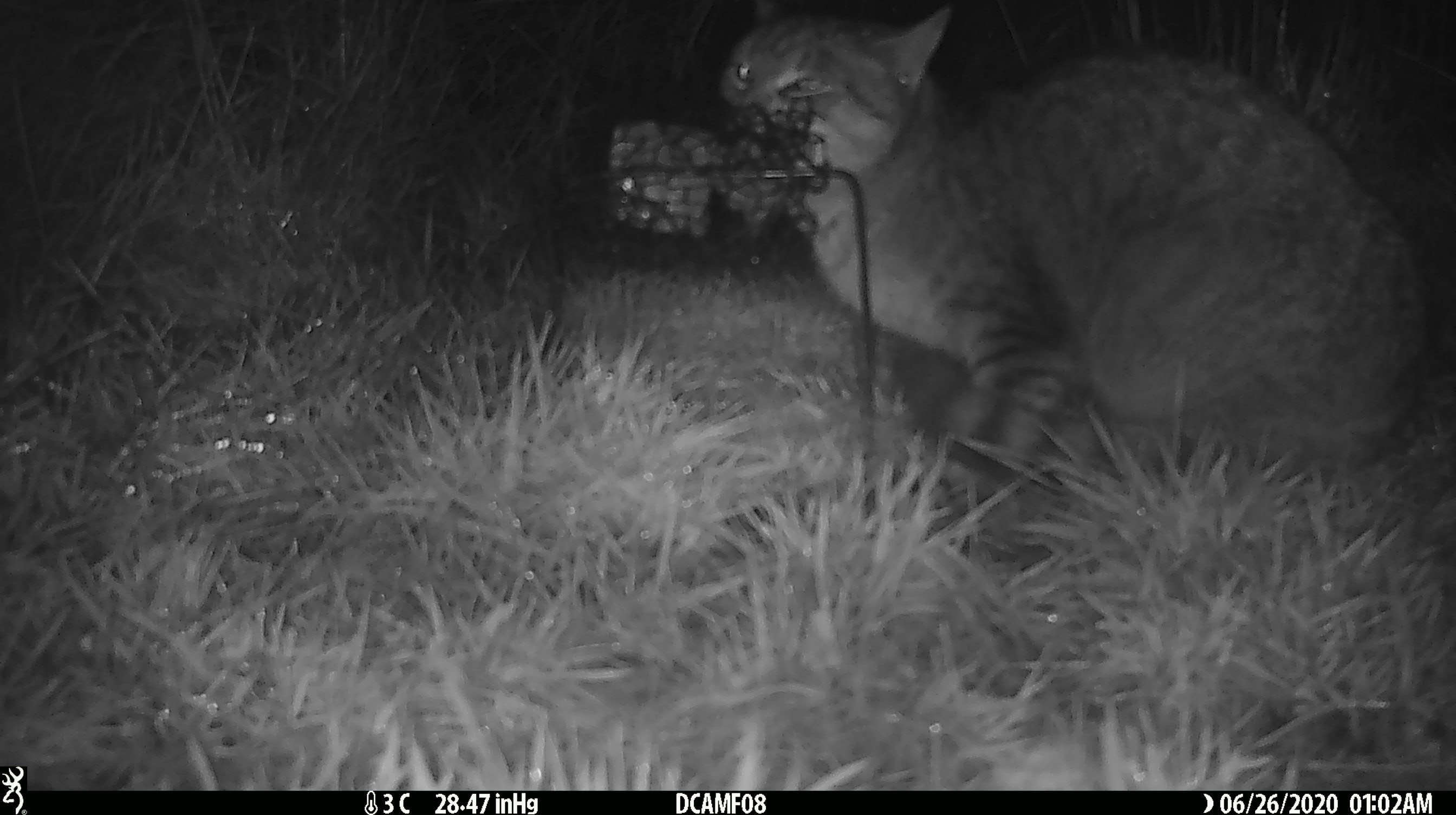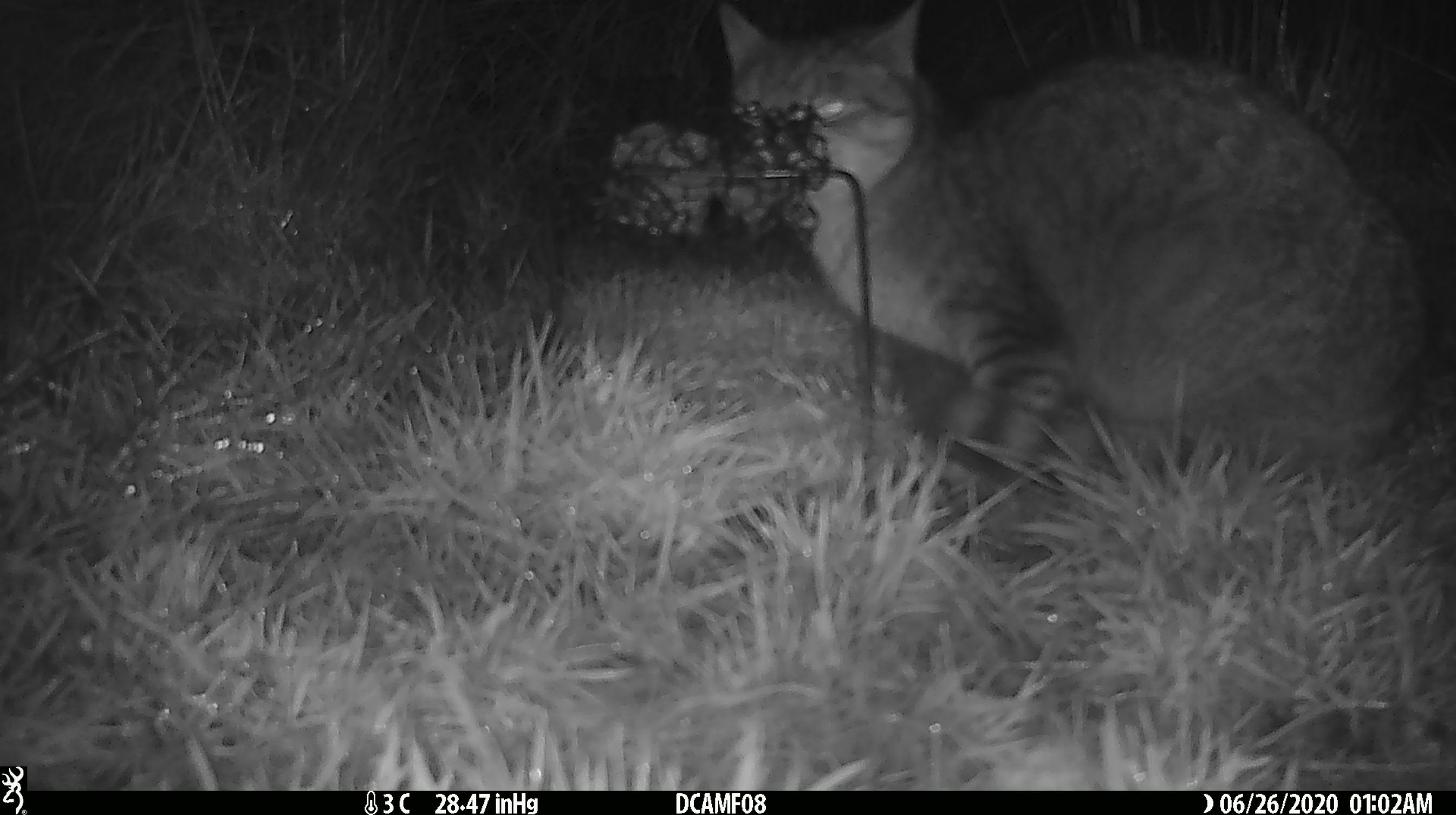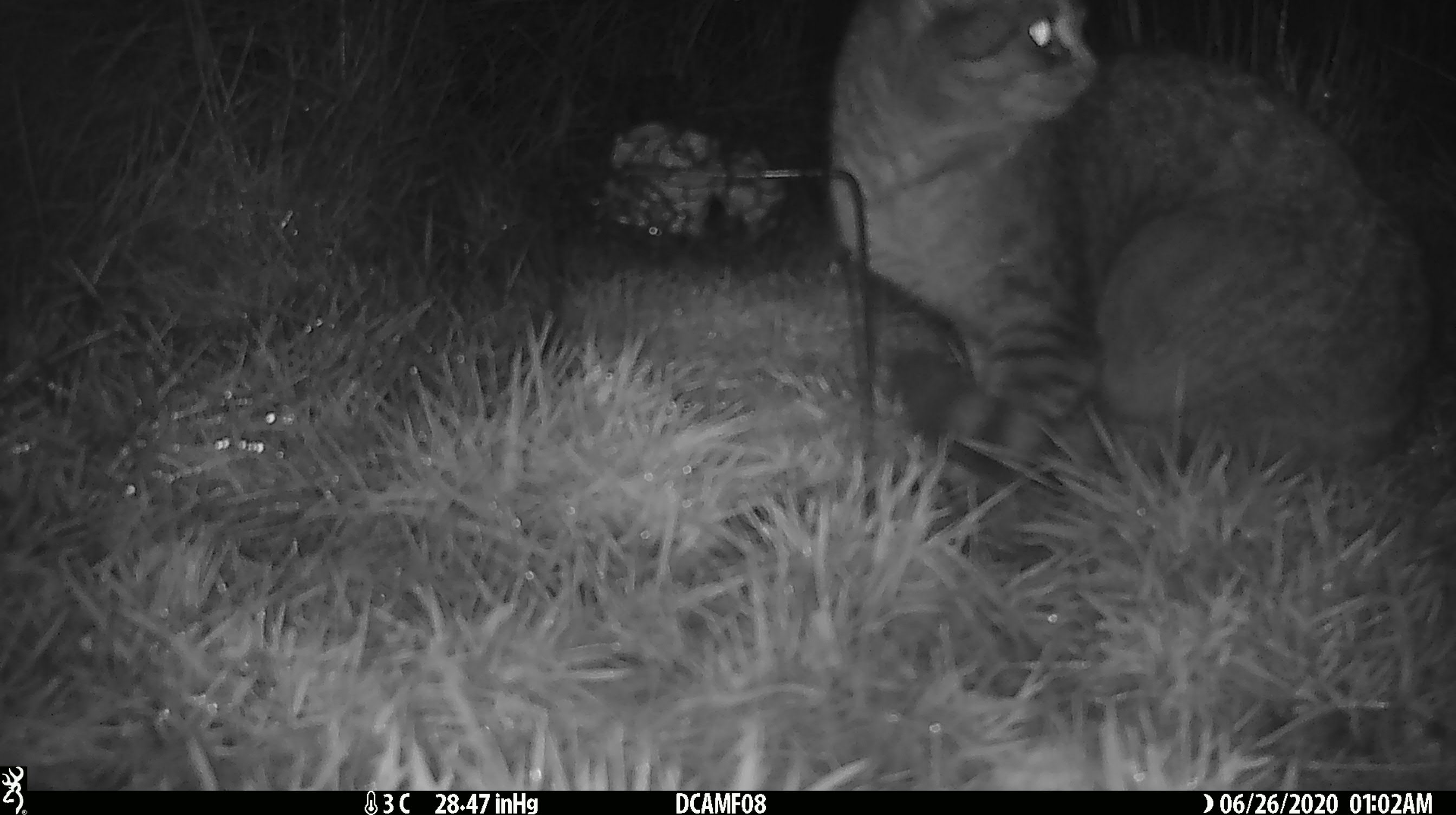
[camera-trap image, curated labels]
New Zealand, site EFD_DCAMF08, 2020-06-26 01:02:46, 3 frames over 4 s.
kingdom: Animalia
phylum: Chordata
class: Mammalia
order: Carnivora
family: Felidae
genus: Felis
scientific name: Felis catus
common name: domestic cat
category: cat